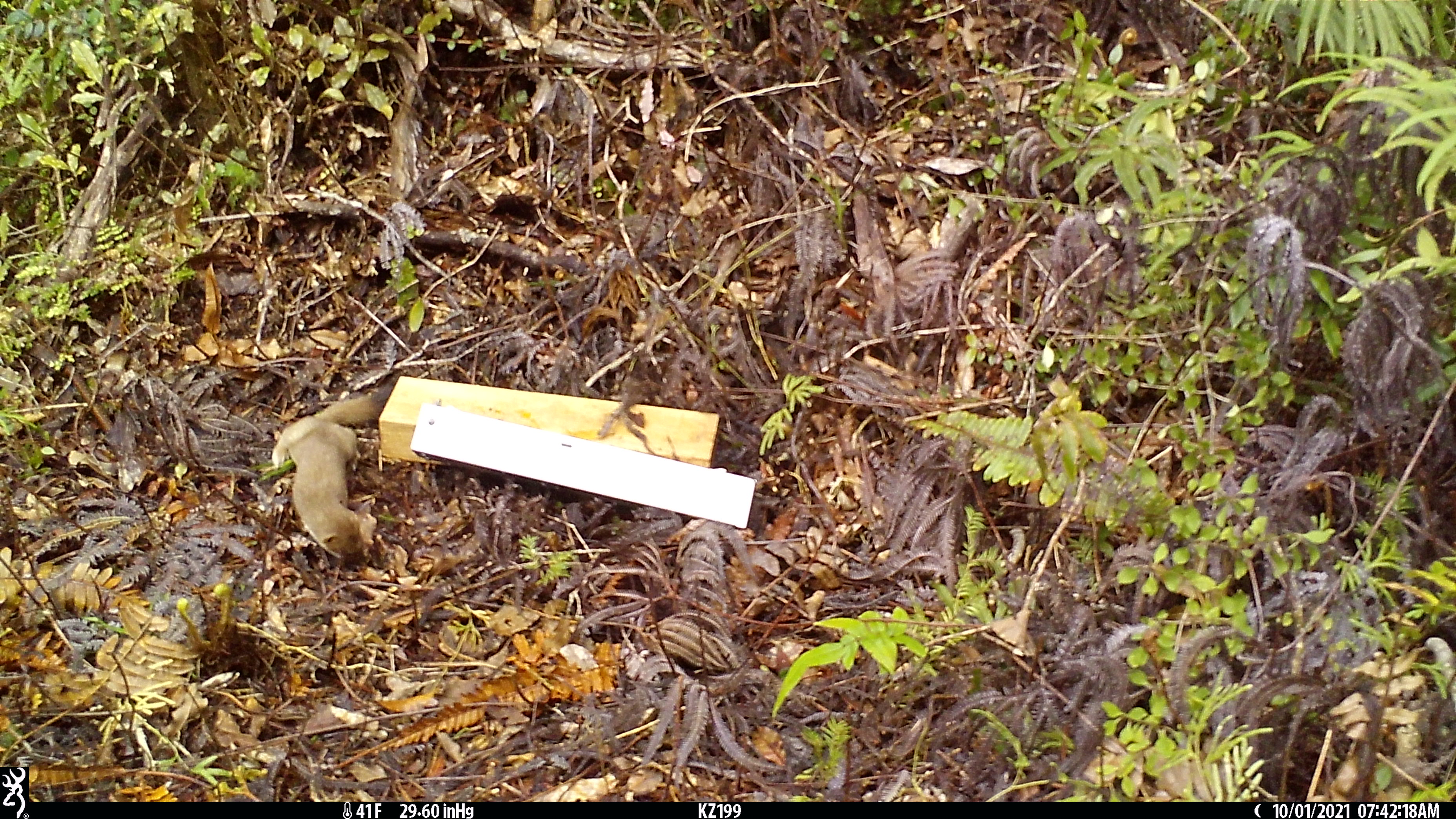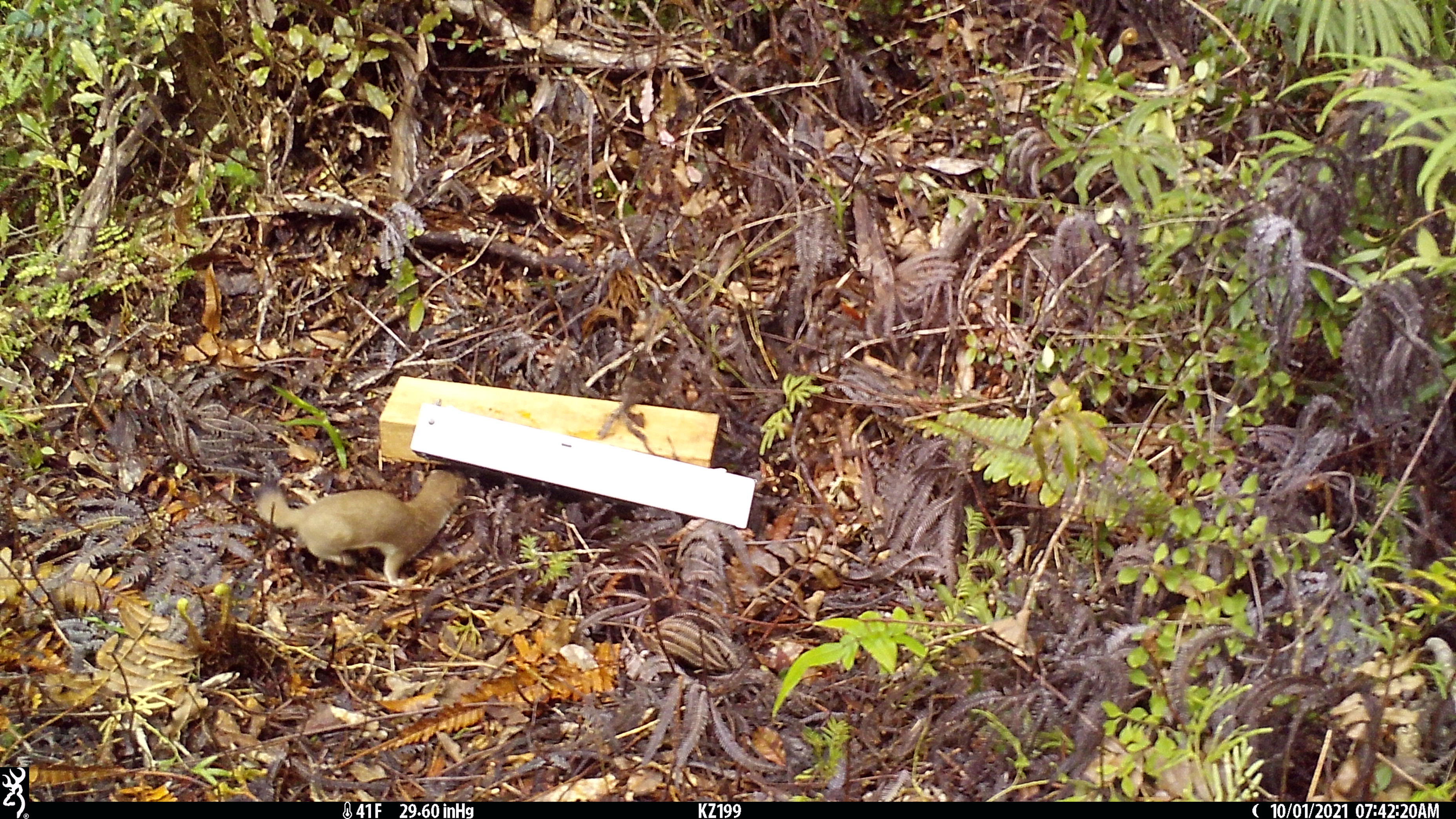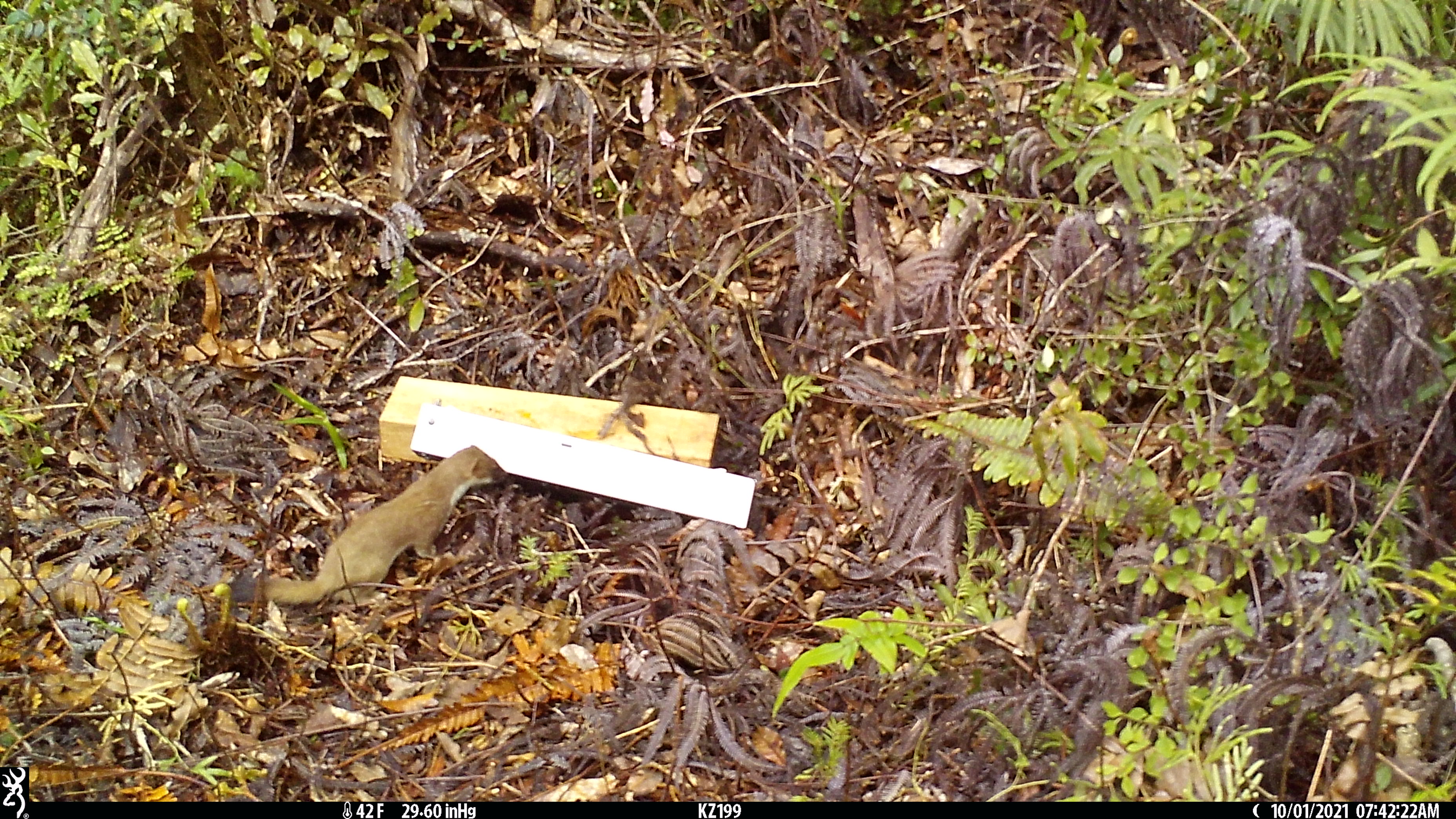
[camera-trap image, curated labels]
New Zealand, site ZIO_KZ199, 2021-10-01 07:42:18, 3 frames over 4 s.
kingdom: Animalia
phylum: Chordata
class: Mammalia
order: Carnivora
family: Mustelidae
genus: Mustela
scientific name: Mustela erminea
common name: stoat